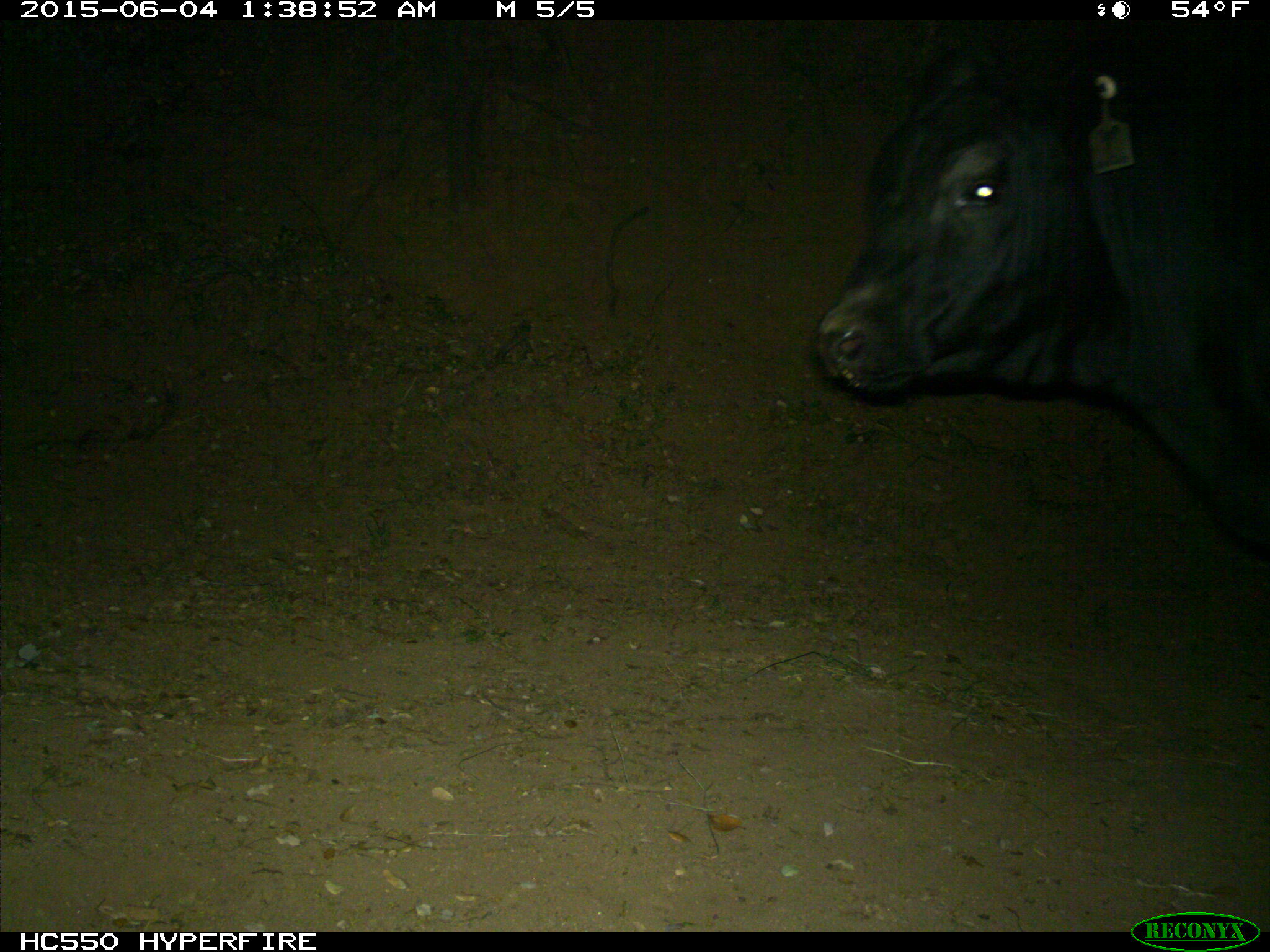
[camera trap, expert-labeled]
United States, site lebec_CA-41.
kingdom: Animalia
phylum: Chordata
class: Mammalia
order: Artiodactyla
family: Bovidae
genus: Bos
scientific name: Bos taurus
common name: domestic cow